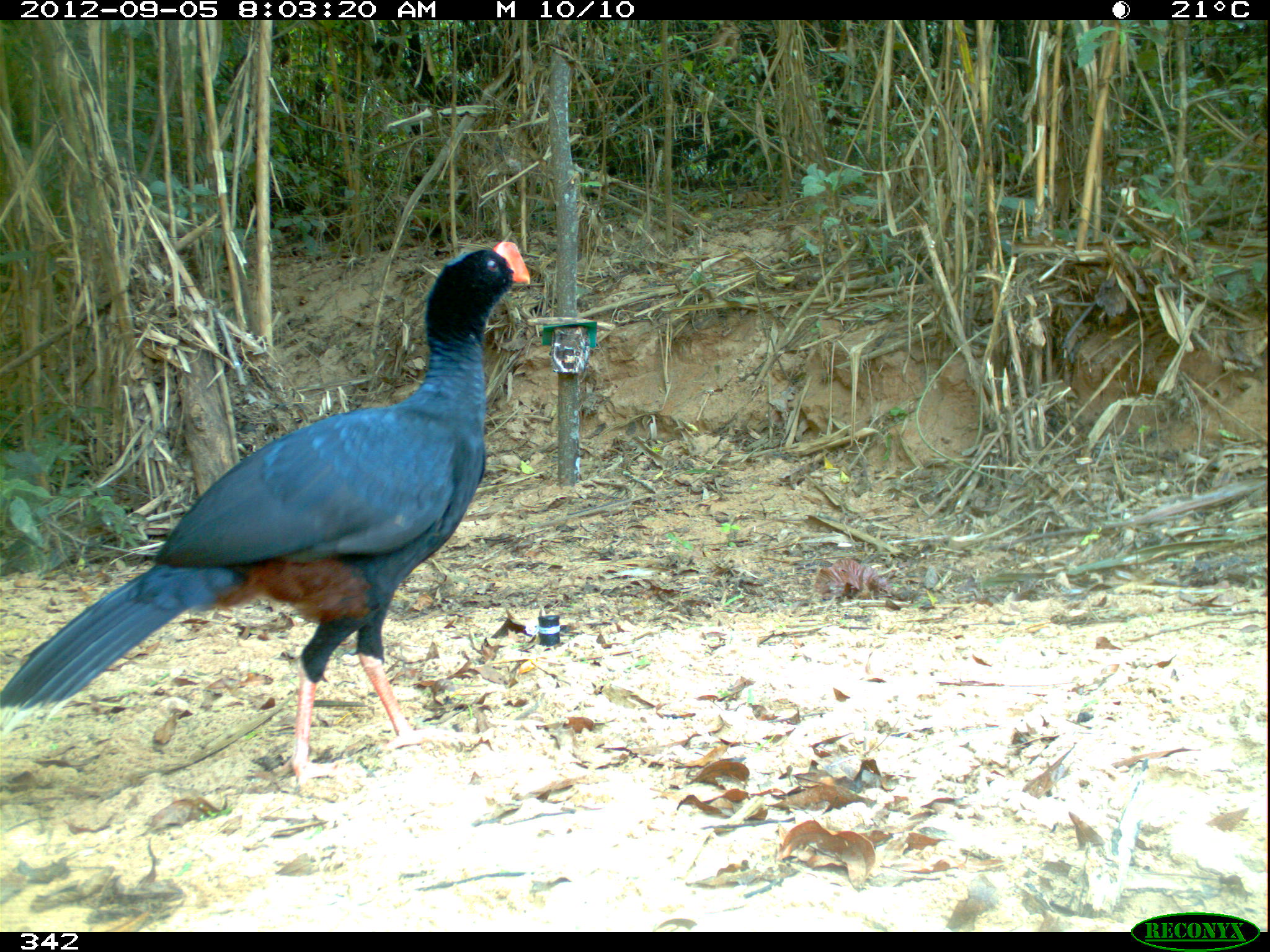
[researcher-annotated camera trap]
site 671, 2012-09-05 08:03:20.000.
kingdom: Animalia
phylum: Chordata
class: Aves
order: Galliformes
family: Cracidae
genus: Mitu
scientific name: Mitu tuberosum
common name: razor-billed curassow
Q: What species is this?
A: Mitu tuberosum (razor-billed curassow).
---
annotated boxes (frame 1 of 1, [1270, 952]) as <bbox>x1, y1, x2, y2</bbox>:
mitu tuberosum: <bbox>0, 236, 531, 794</bbox>